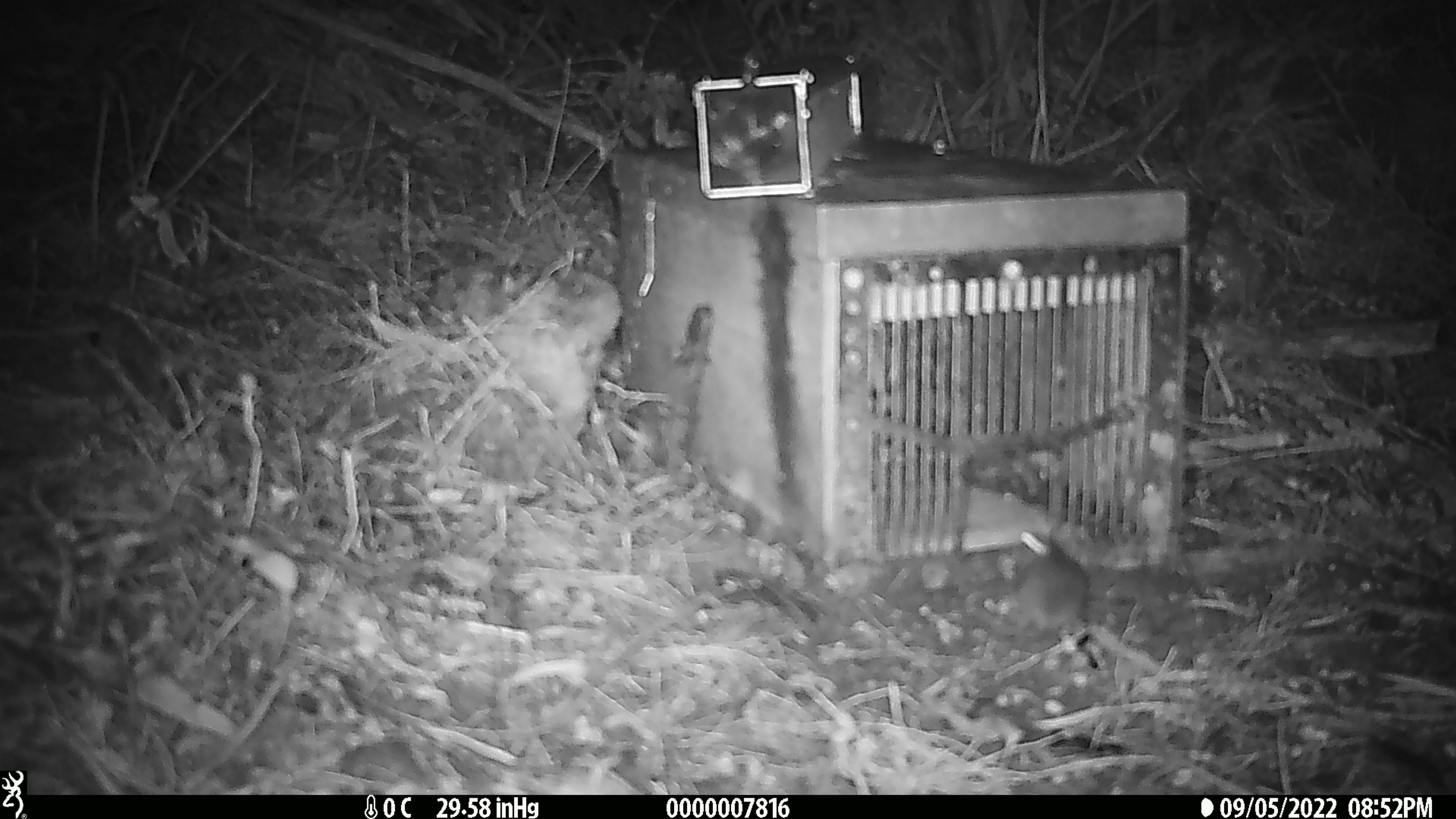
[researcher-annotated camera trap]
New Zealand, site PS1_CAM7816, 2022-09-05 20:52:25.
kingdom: Animalia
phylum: Chordata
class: Mammalia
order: Rodentia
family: Muridae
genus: Mus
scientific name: Mus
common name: mouse